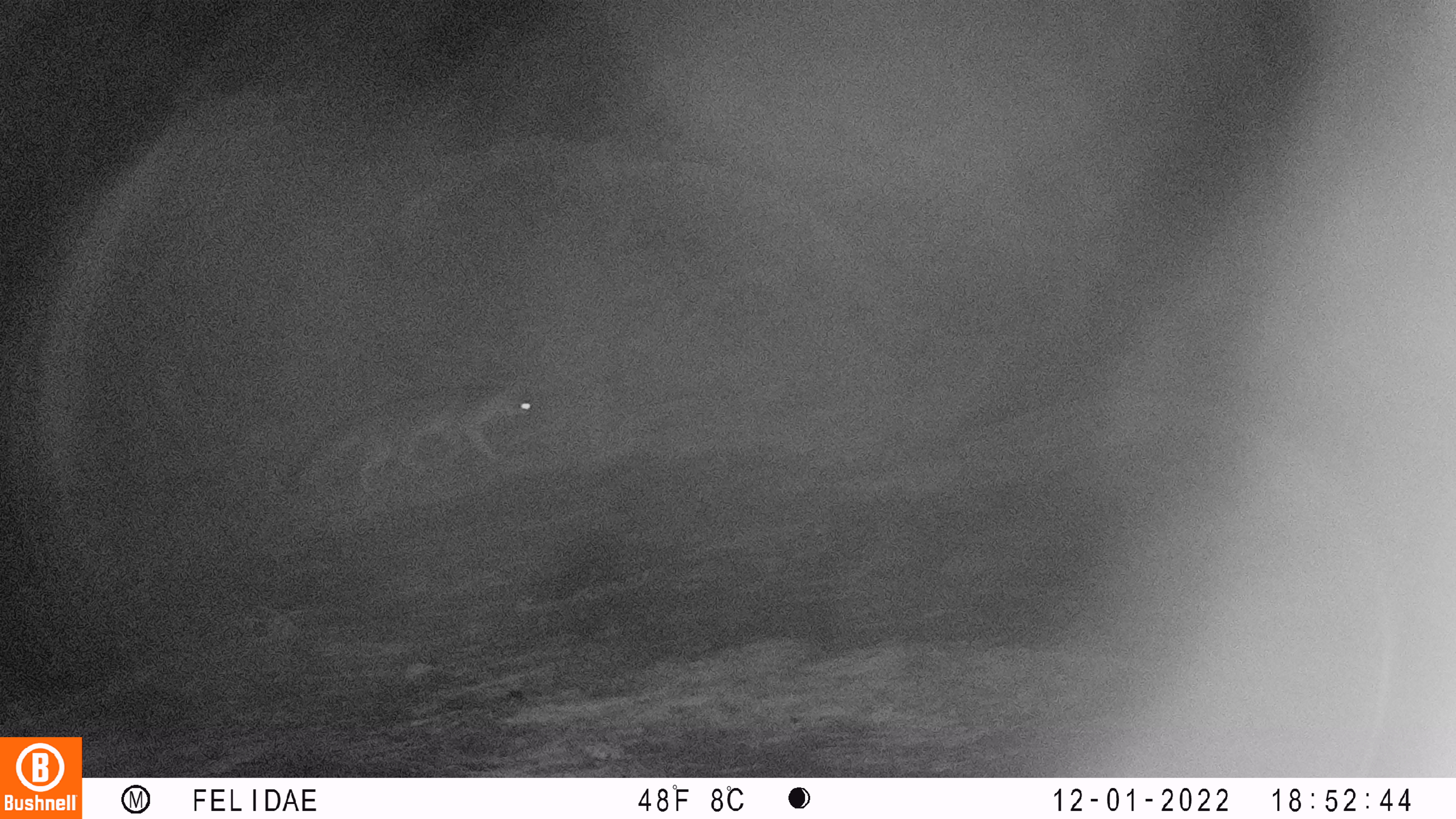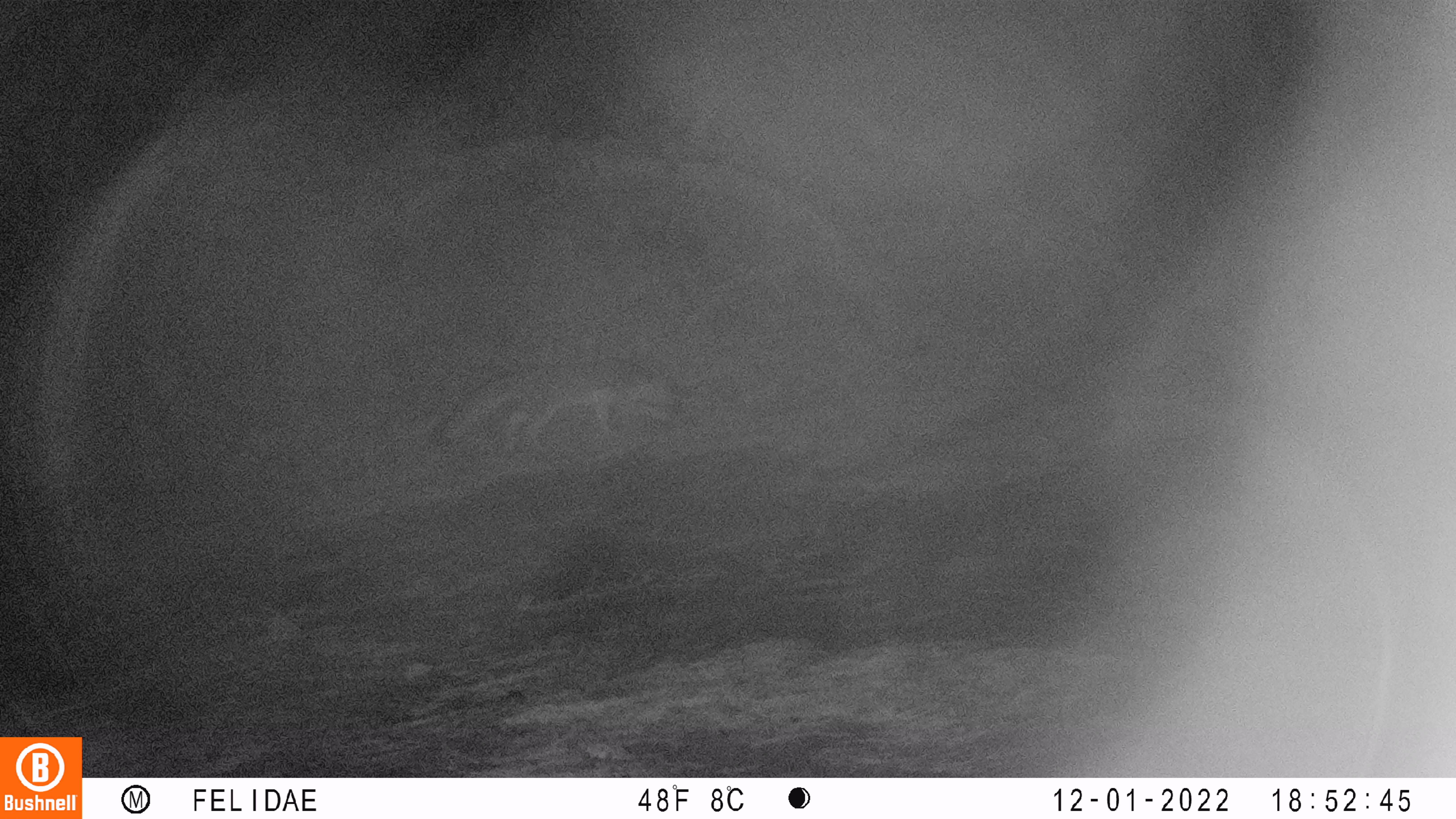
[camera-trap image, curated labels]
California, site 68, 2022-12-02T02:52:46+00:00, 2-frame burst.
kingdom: Animalia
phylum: Chordata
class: Mammalia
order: Carnivora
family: Canidae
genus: Urocyon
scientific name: Urocyon cinereoargenteus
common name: gray fox